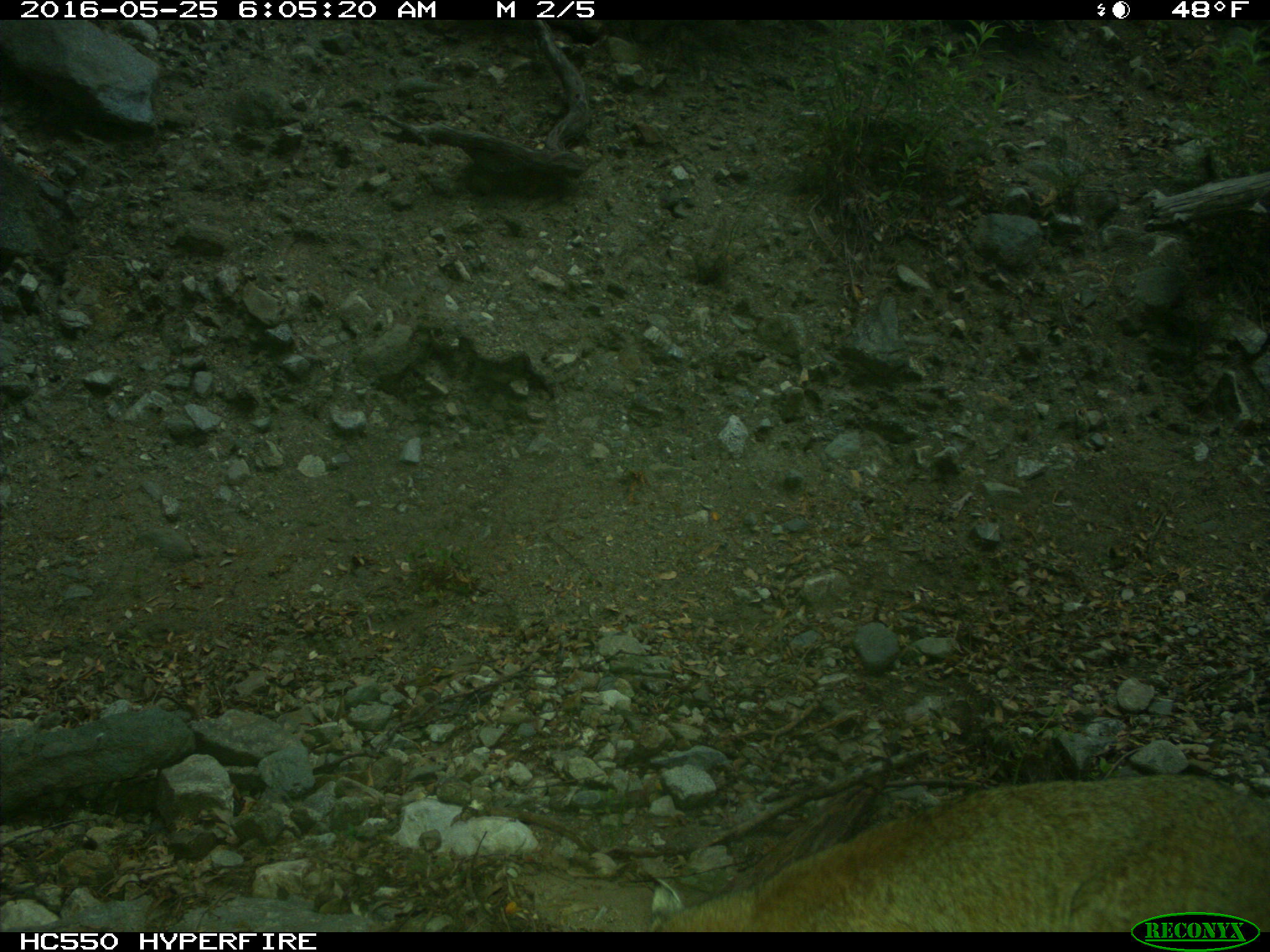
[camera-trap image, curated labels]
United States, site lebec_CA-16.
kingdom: Animalia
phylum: Chordata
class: Mammalia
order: Carnivora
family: Felidae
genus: Lynx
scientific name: Lynx rufus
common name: bobcat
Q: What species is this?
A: Lynx rufus (bobcat).